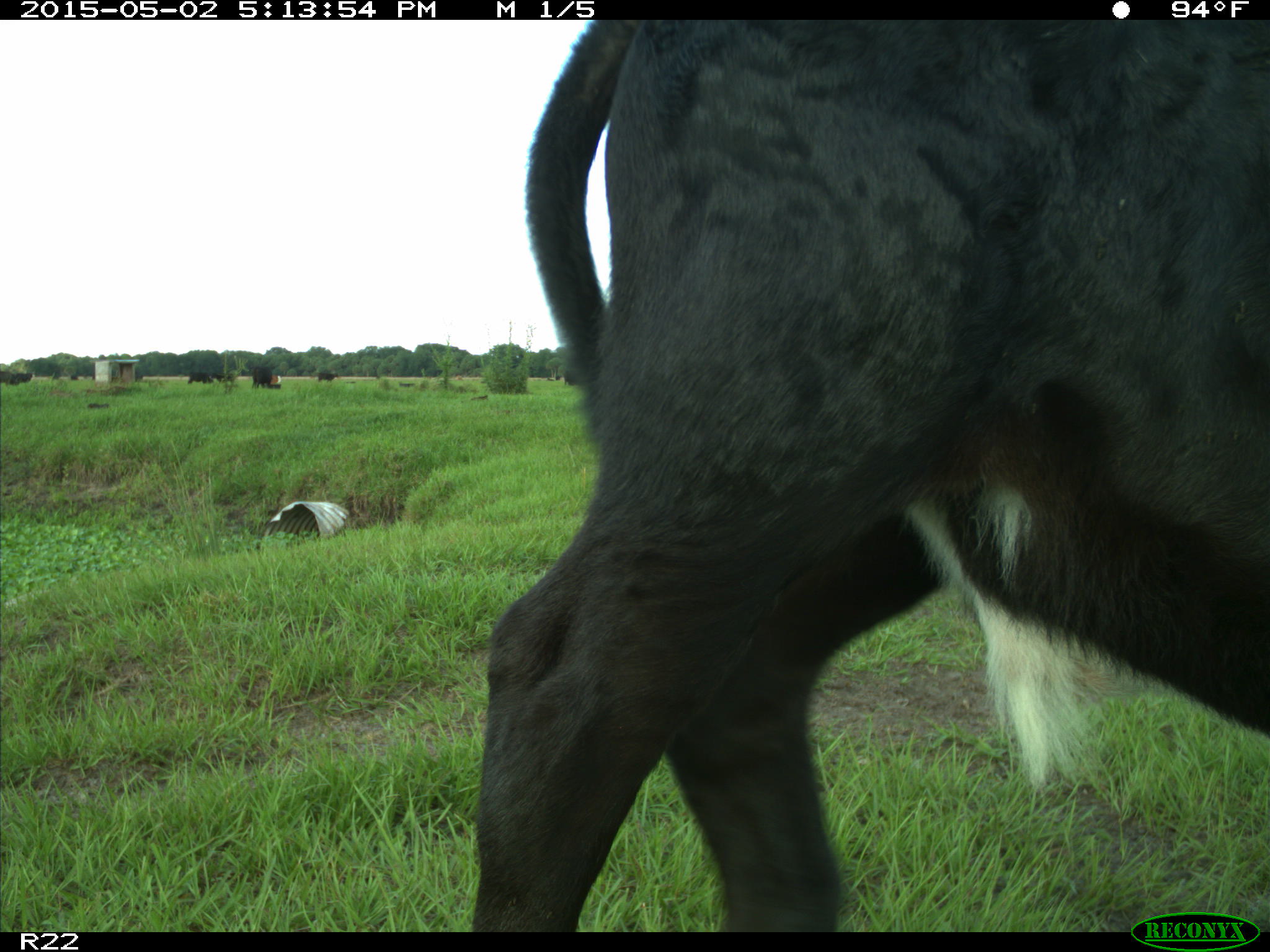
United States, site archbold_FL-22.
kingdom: Animalia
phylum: Chordata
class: Mammalia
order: Artiodactyla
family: Bovidae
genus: Bos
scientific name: Bos taurus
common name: domestic cow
Bos taurus (domestic cow).